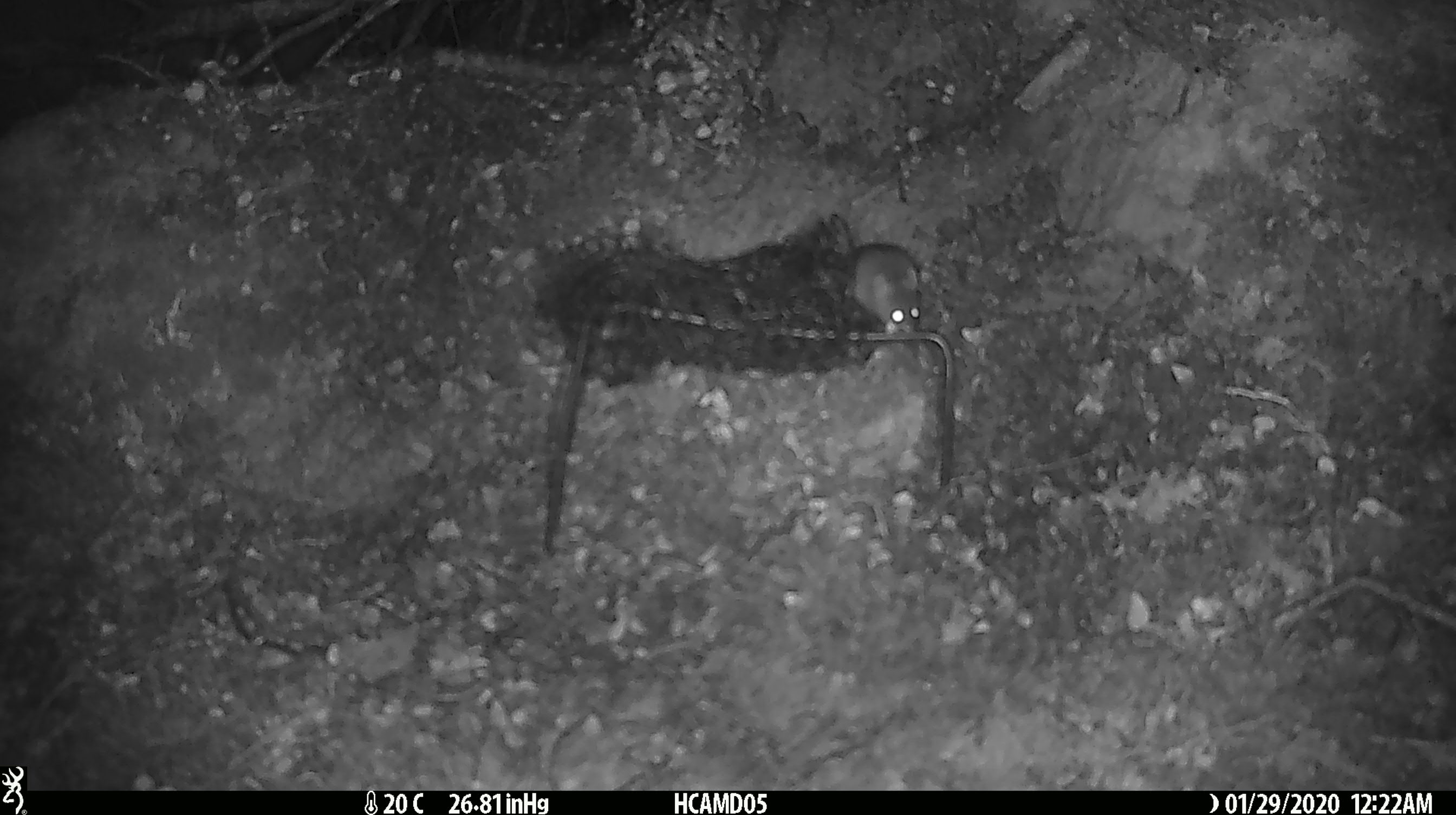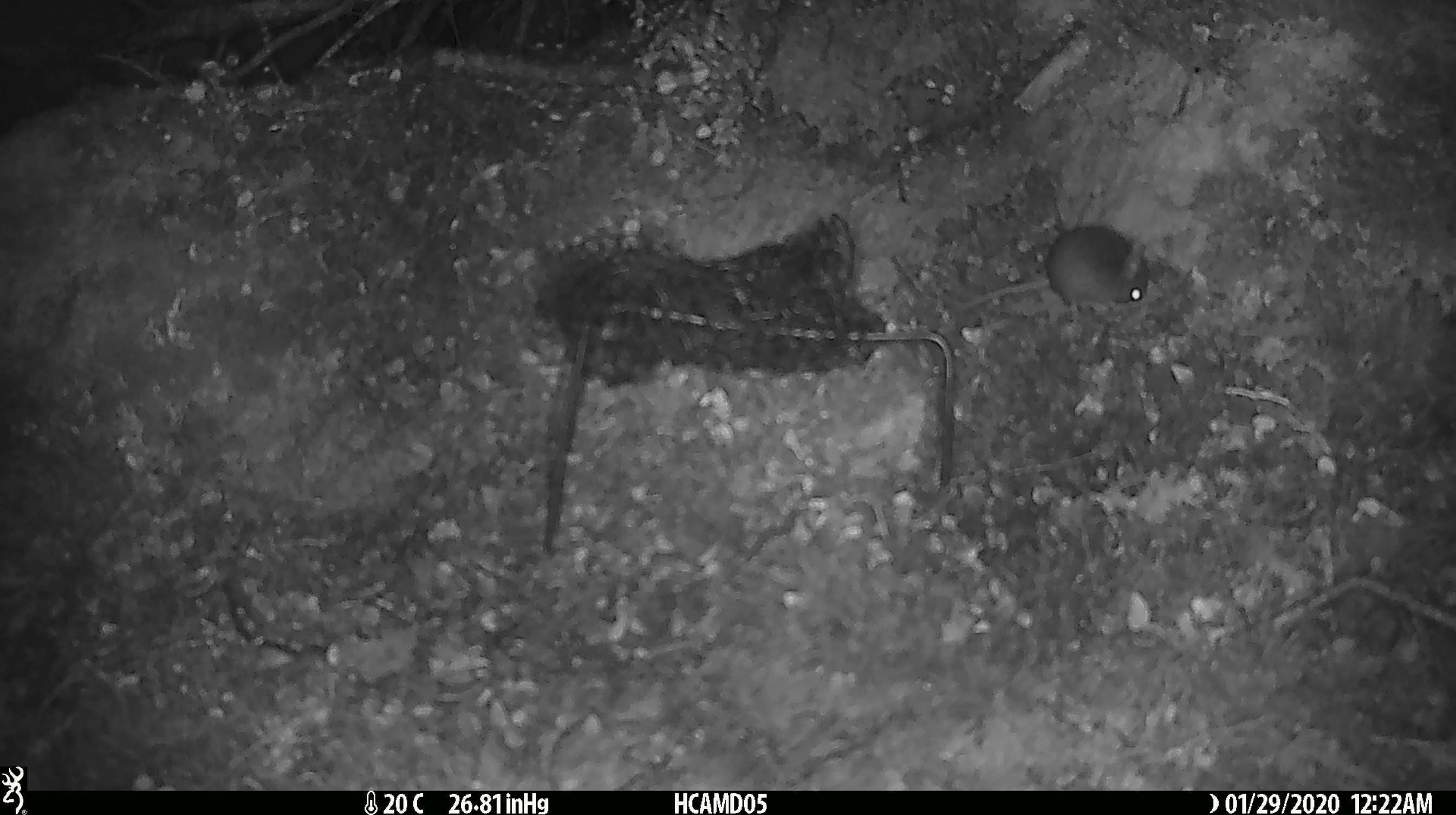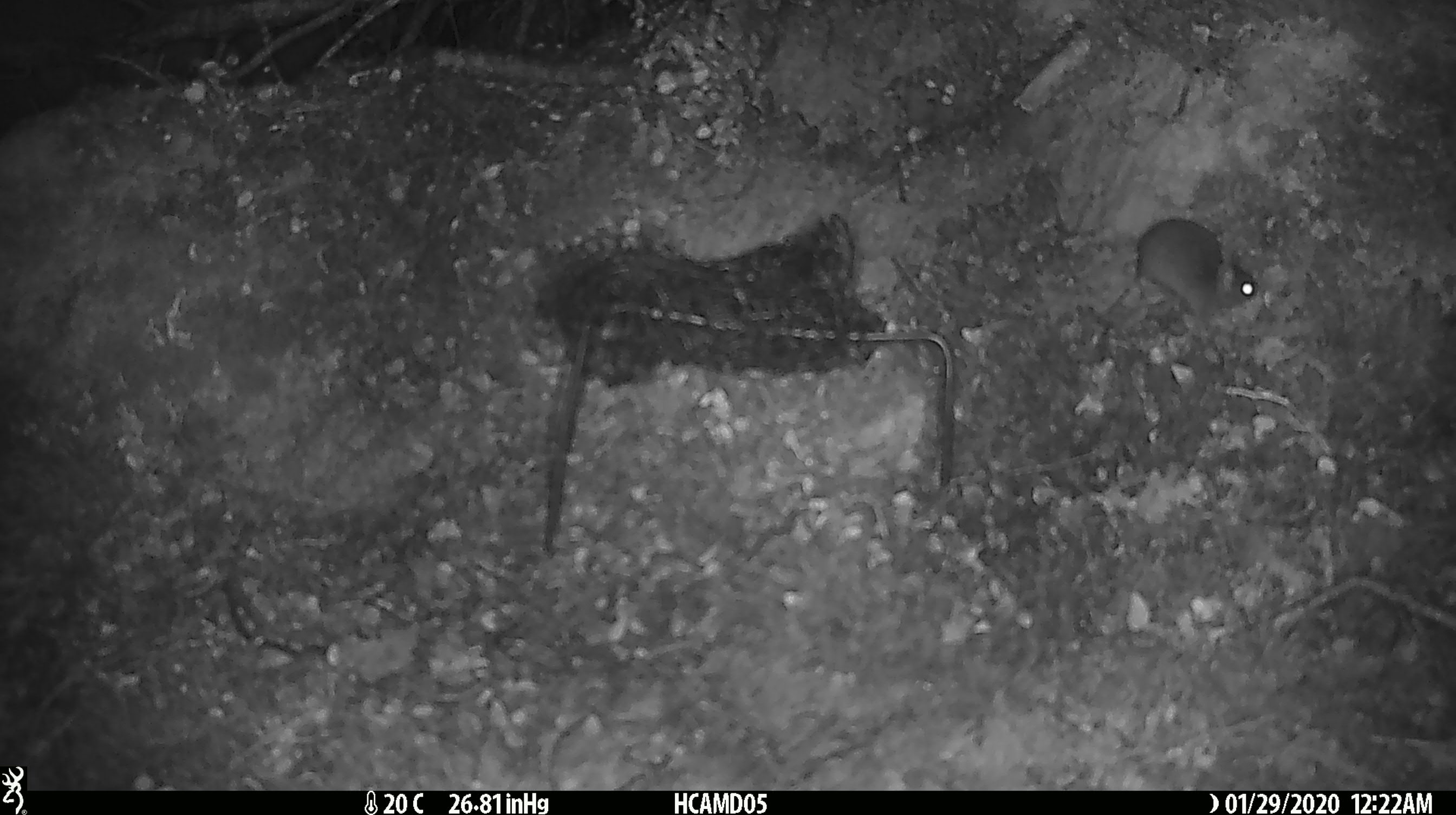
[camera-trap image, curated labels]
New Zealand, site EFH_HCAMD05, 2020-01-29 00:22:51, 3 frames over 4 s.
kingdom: Animalia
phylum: Chordata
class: Mammalia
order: Rodentia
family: Muridae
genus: Mus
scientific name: Mus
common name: mouse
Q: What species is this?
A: Mouse (Mus).